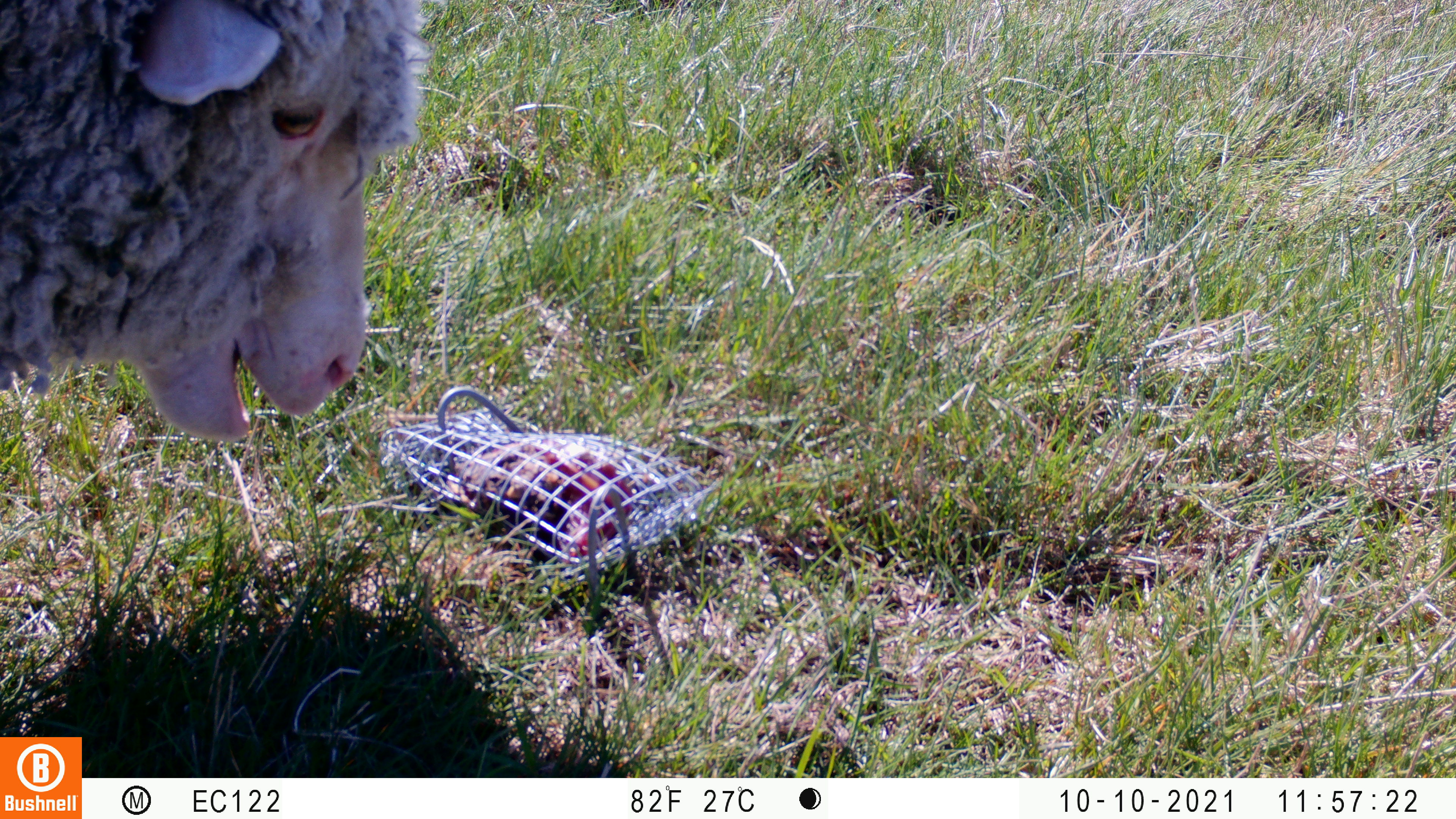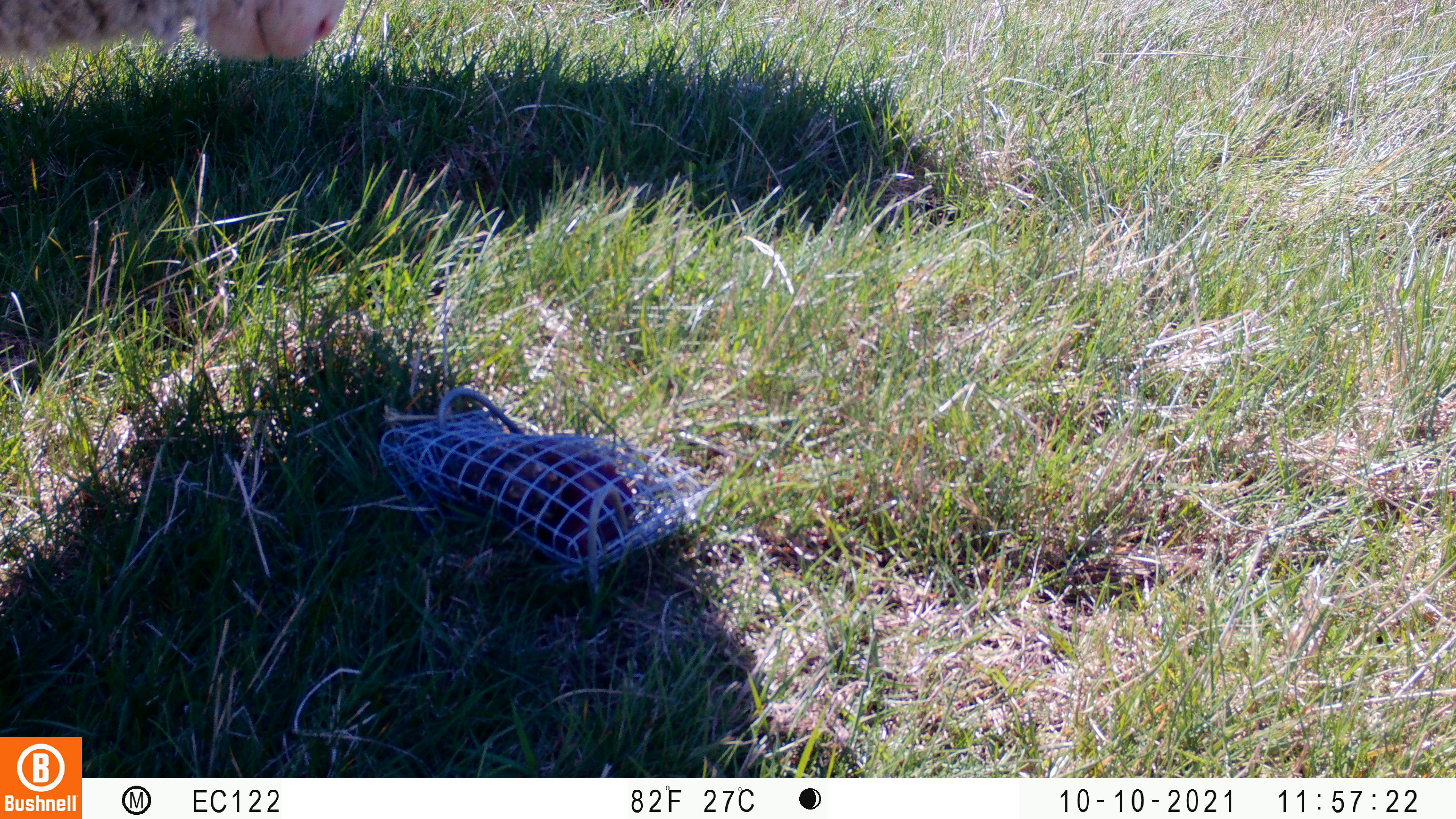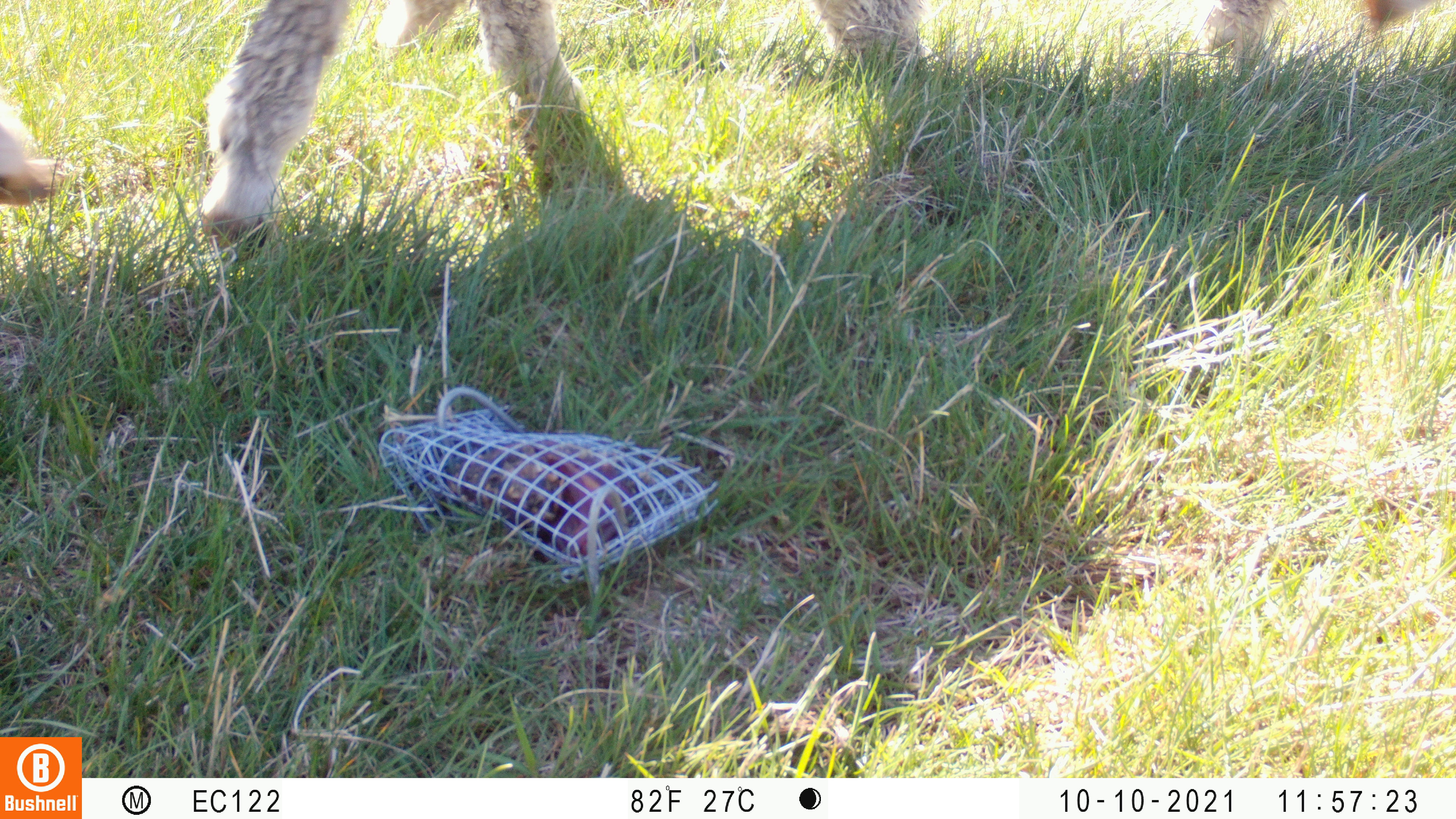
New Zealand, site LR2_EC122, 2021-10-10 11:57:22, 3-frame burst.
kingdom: Animalia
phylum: Chordata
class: Mammalia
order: Artiodactyla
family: Bovidae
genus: Bos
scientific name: Bos taurus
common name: domestic cow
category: cow